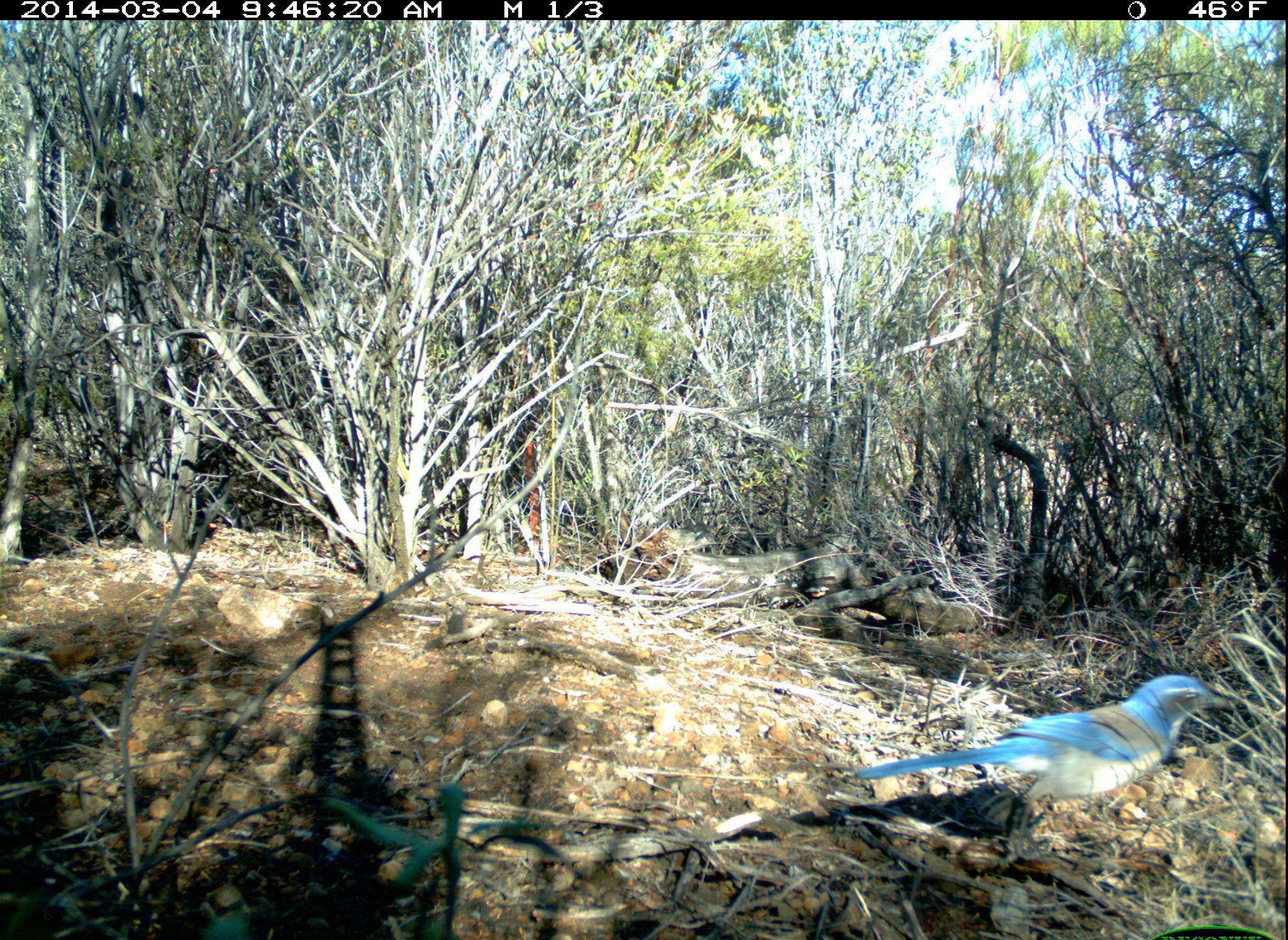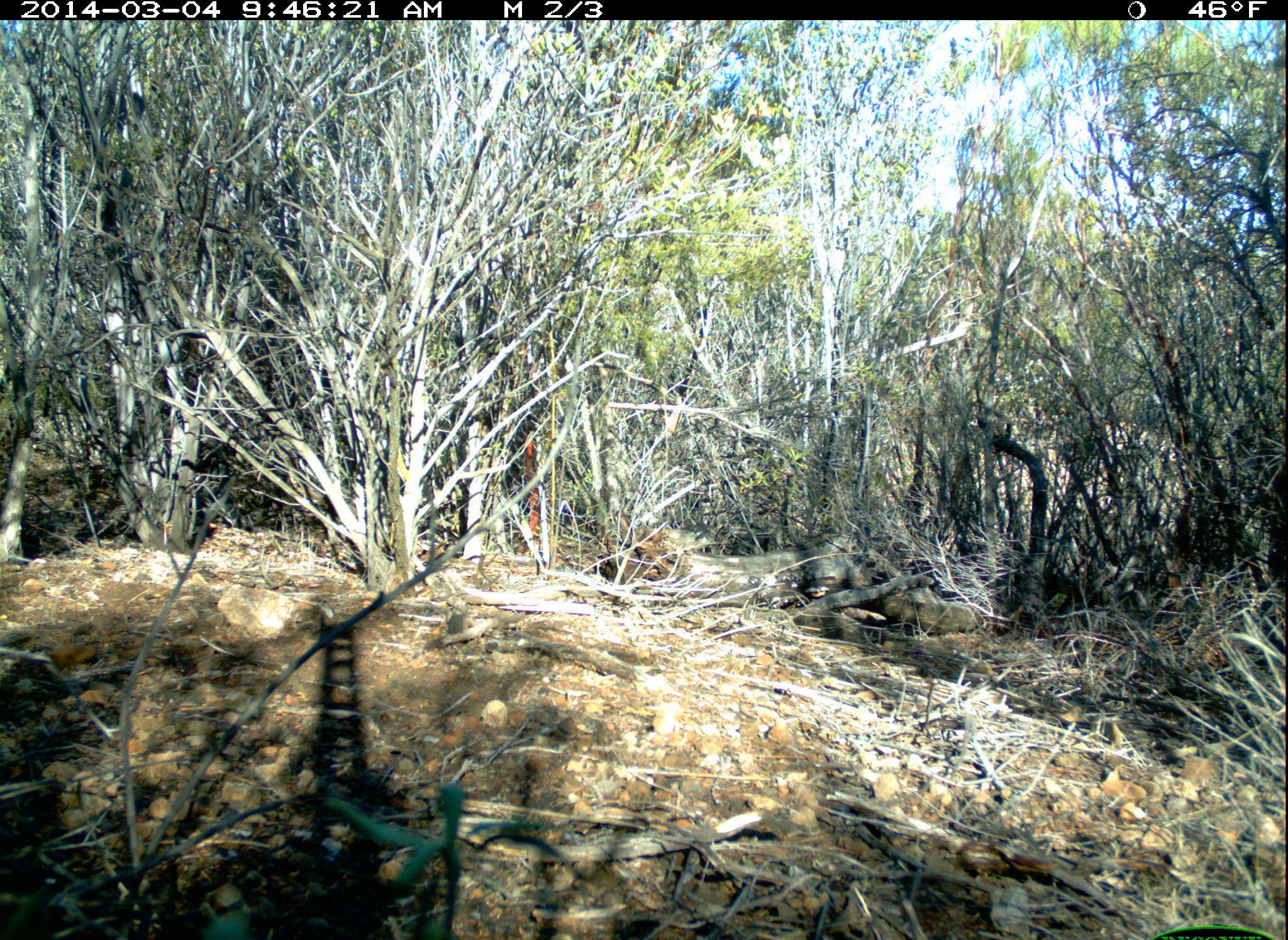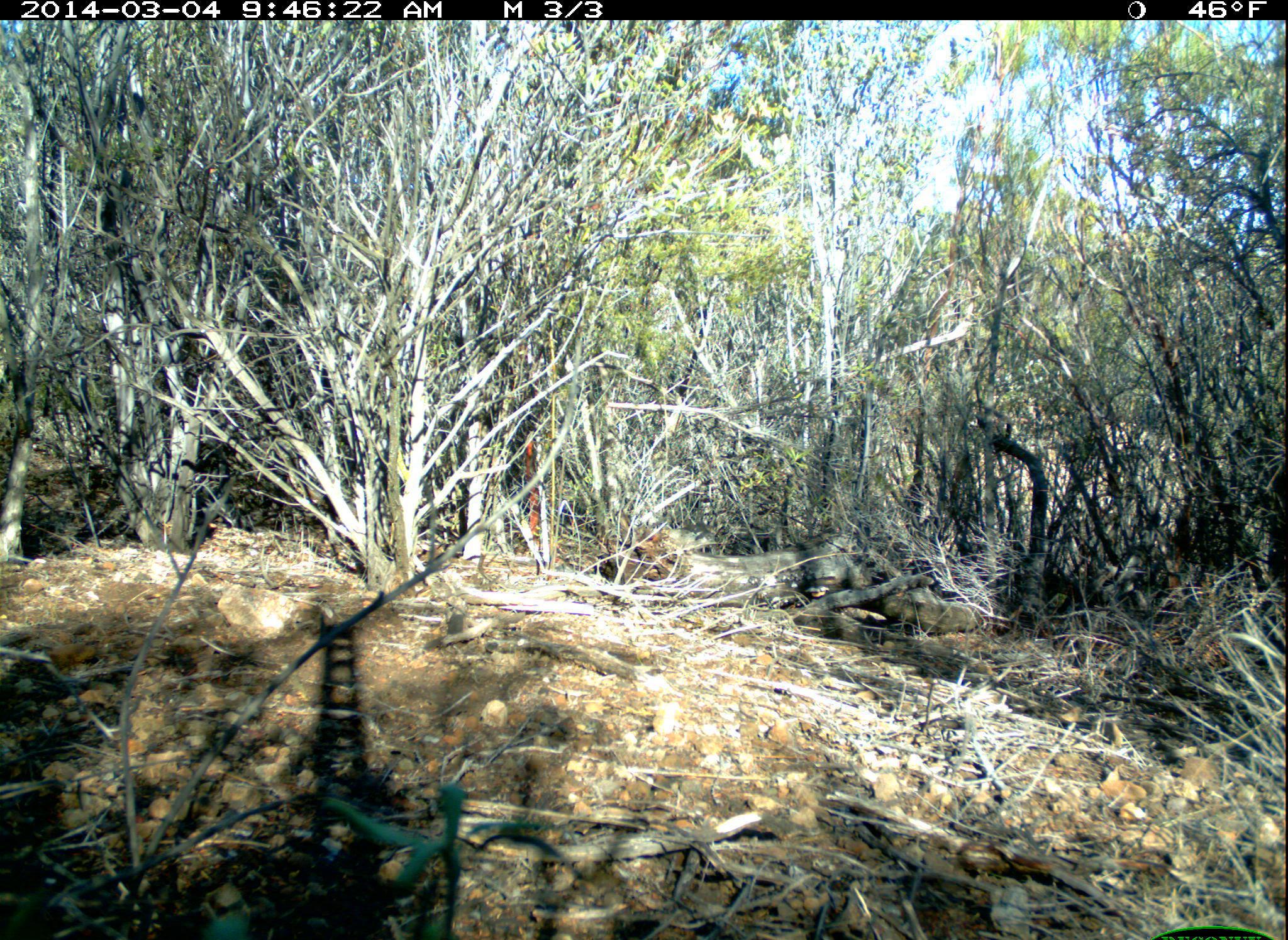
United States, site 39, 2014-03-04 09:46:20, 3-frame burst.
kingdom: Animalia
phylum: Chordata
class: Aves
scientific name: Aves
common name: bird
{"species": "bird (Aves)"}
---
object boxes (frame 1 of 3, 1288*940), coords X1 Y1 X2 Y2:
bird: 855 673 1238 849